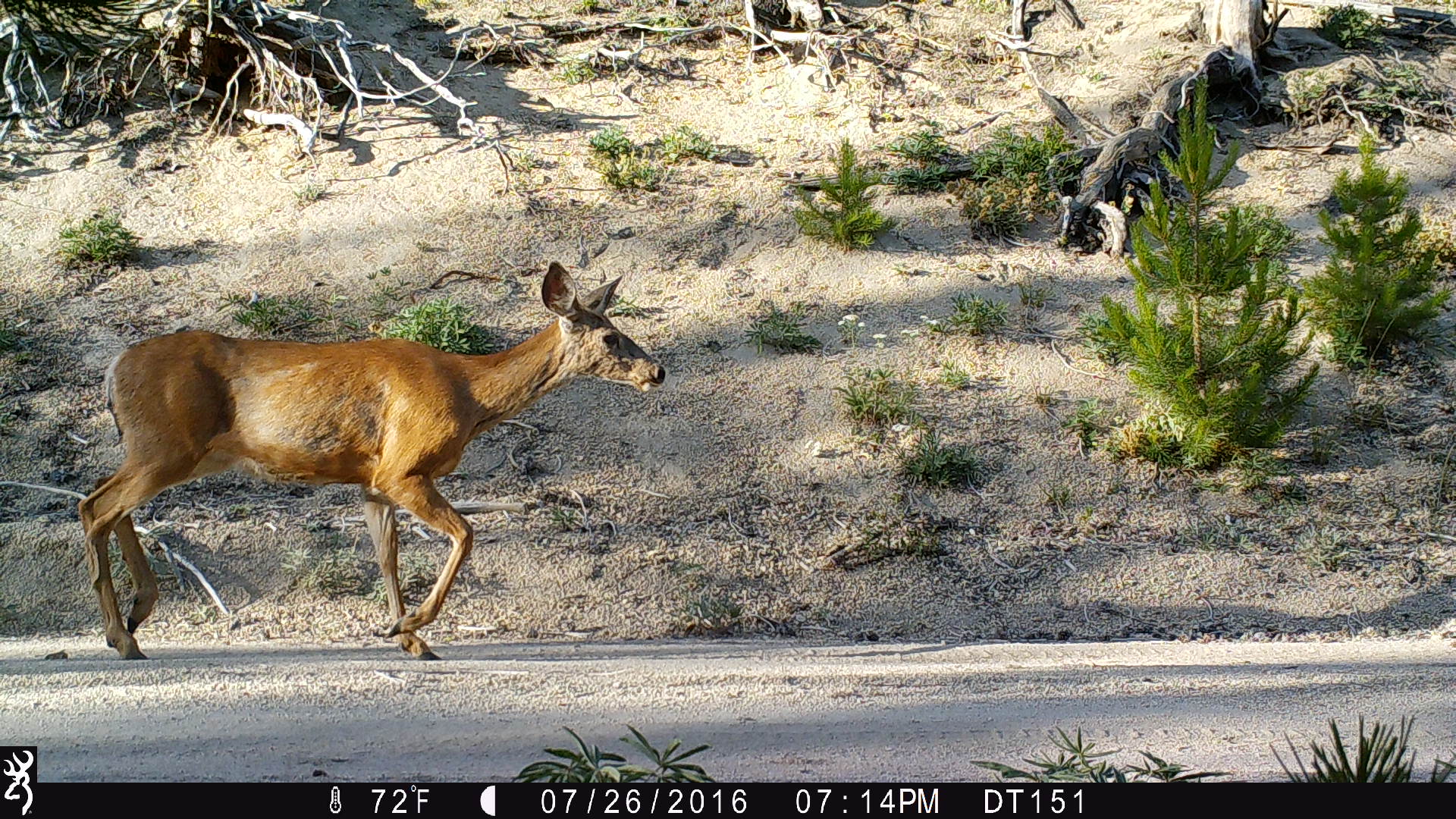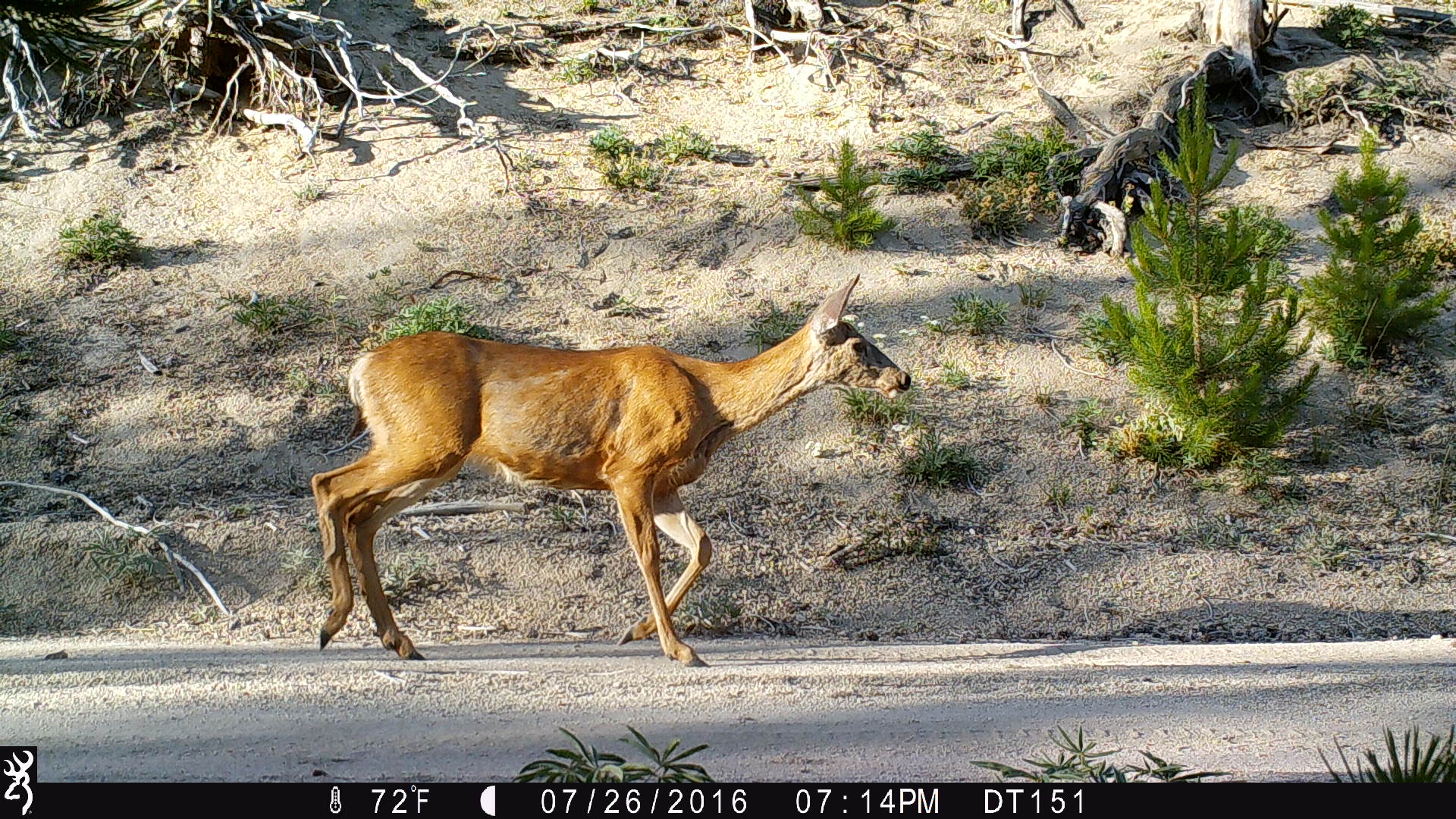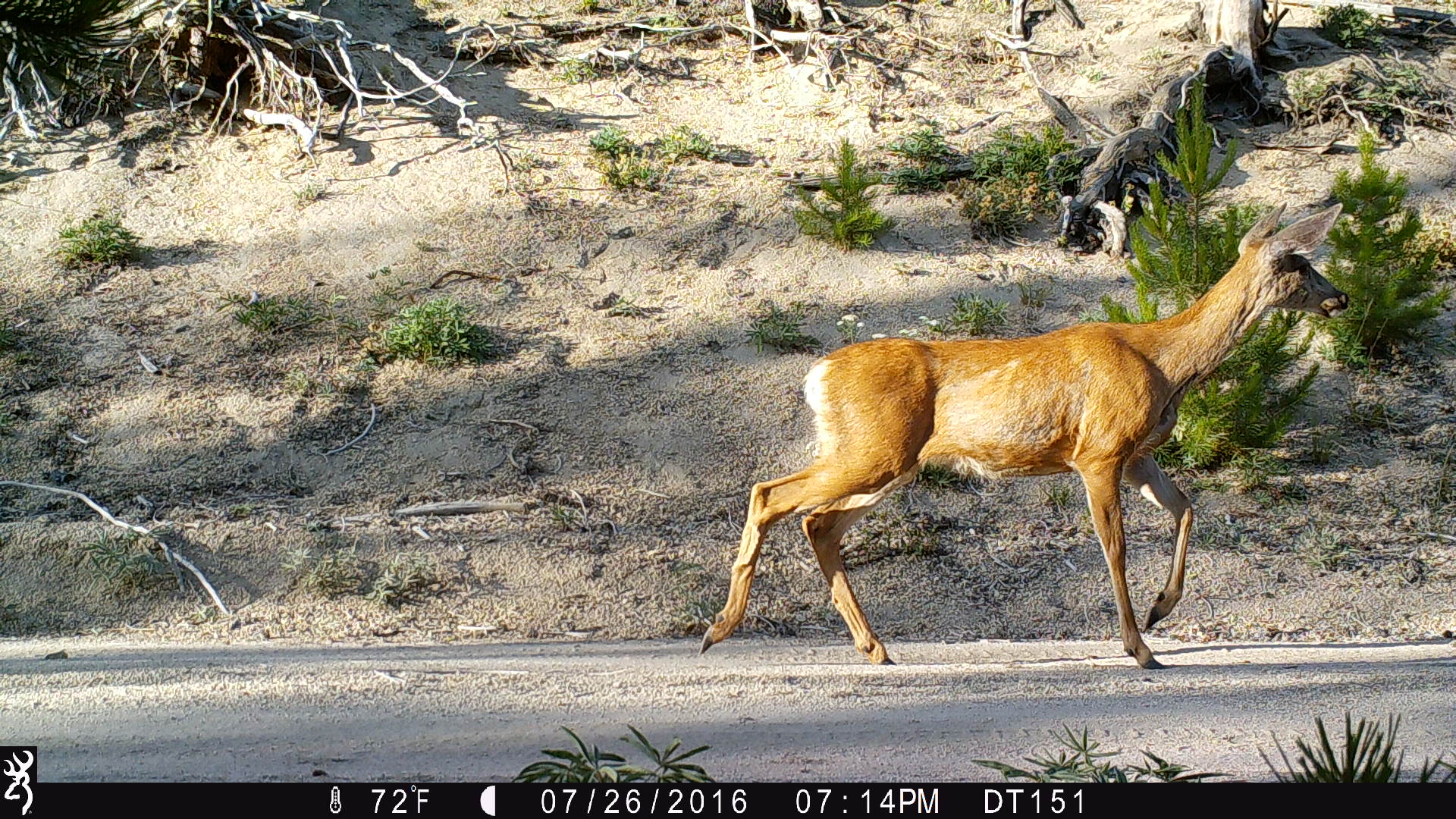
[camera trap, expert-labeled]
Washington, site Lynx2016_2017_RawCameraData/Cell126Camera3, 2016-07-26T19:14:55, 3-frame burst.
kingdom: Animalia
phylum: Chordata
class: Mammalia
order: Artiodactyla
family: Cervidae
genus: Odocoileus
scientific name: Odocoileus hemionus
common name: mule deer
Odocoileus hemionus (mule deer). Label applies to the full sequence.